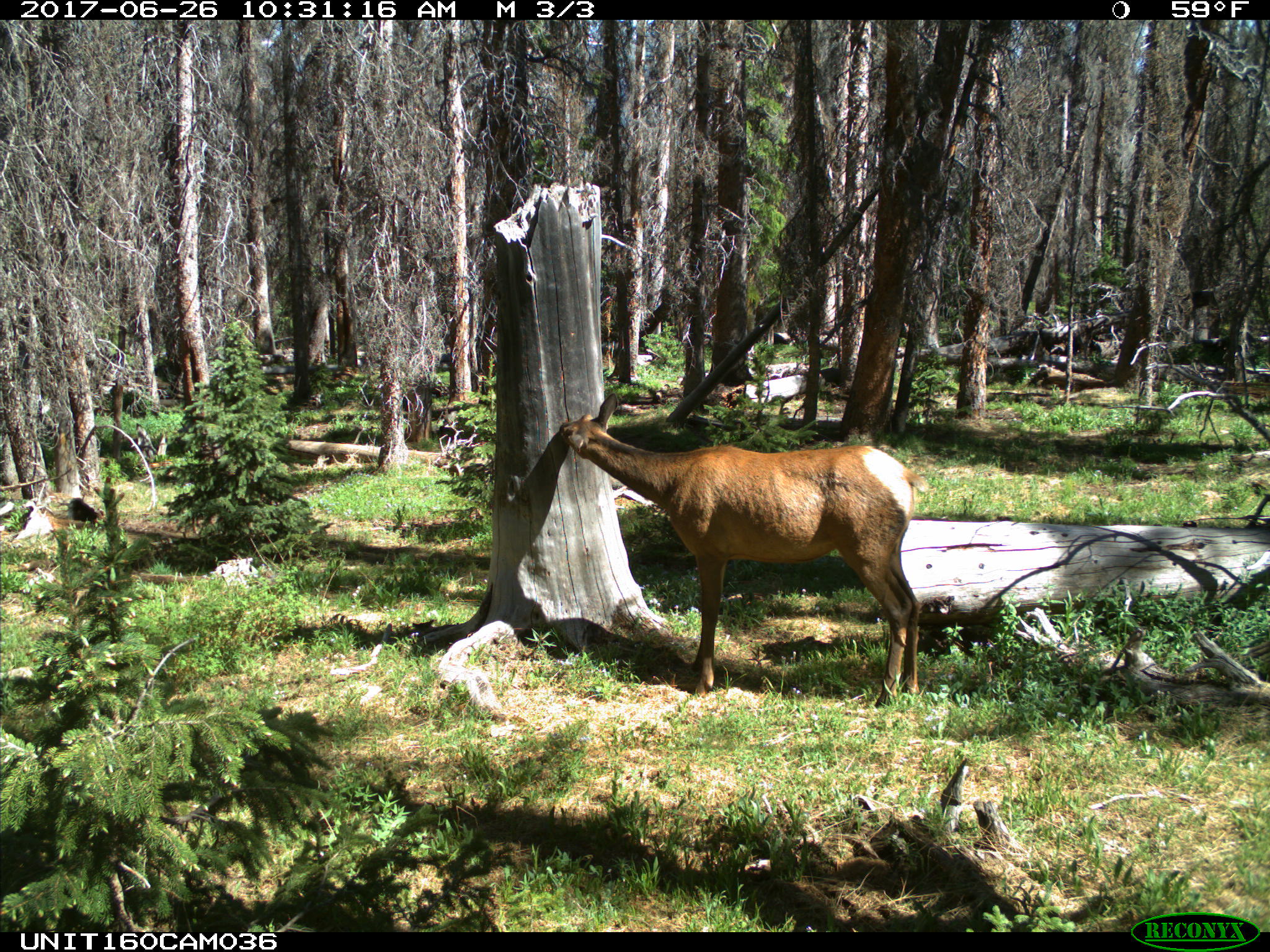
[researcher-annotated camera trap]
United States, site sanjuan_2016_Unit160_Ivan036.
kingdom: Animalia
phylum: Chordata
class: Mammalia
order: Artiodactyla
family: Cervidae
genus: Cervus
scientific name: Cervus elaphus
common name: red deer